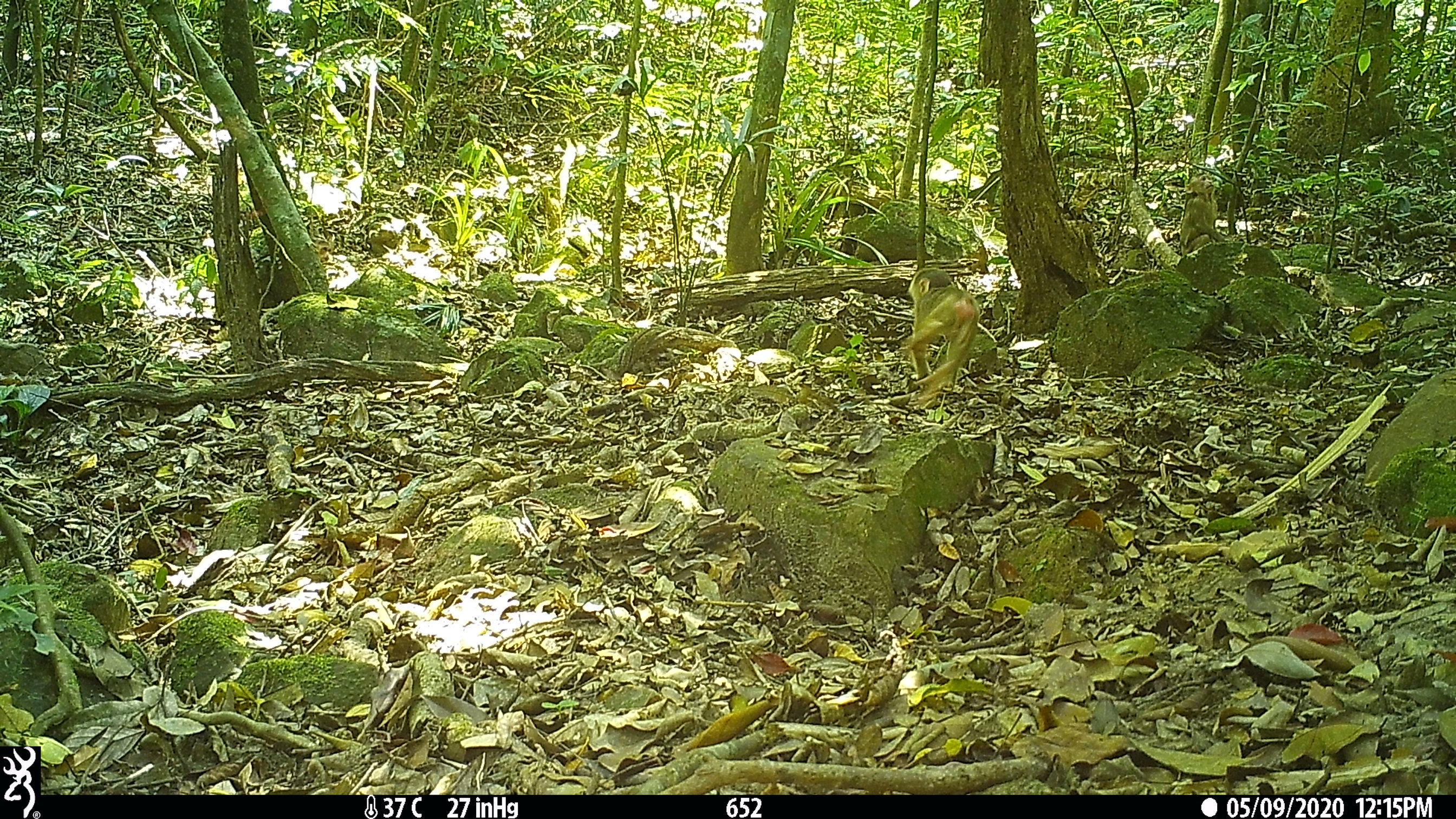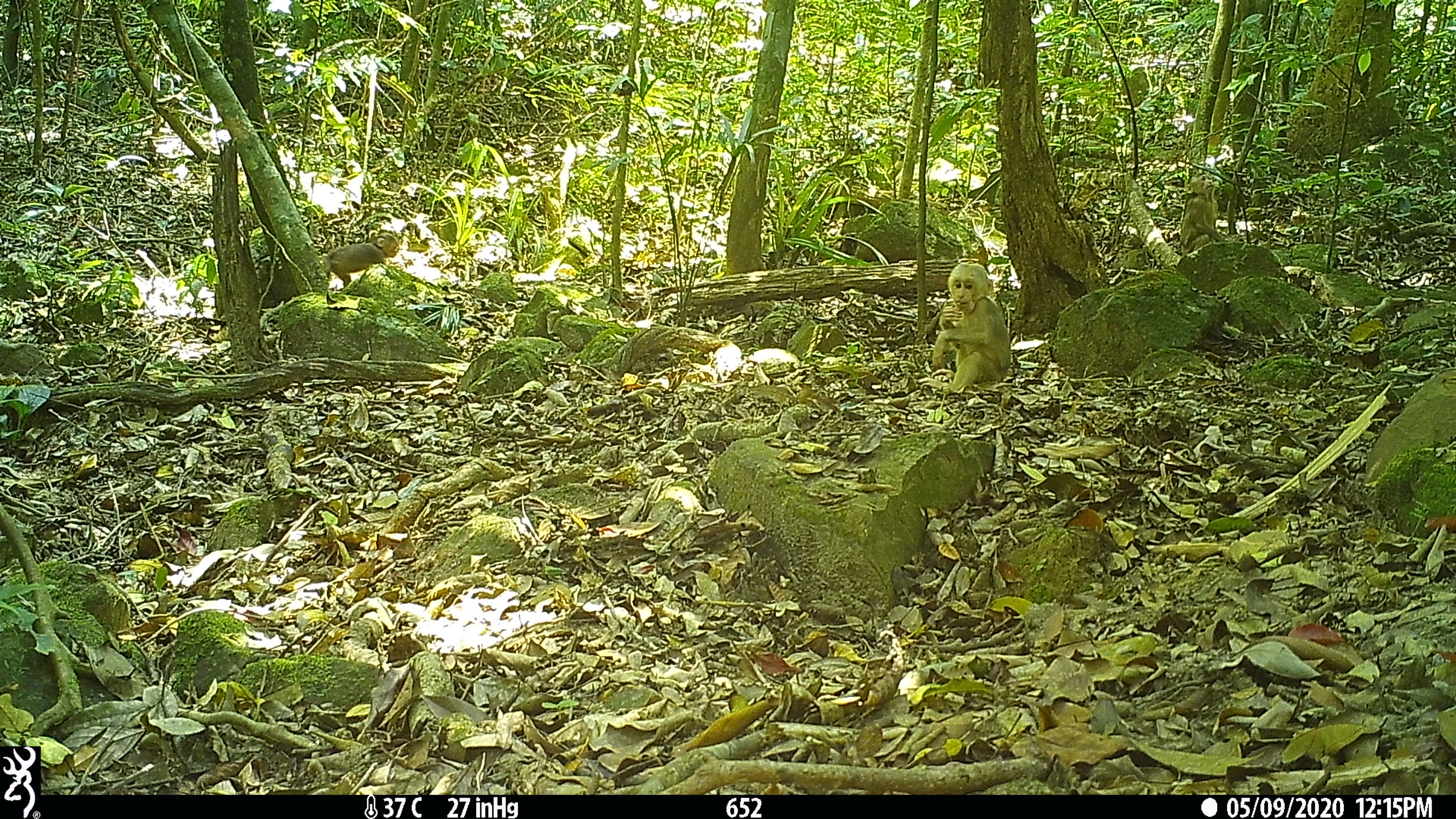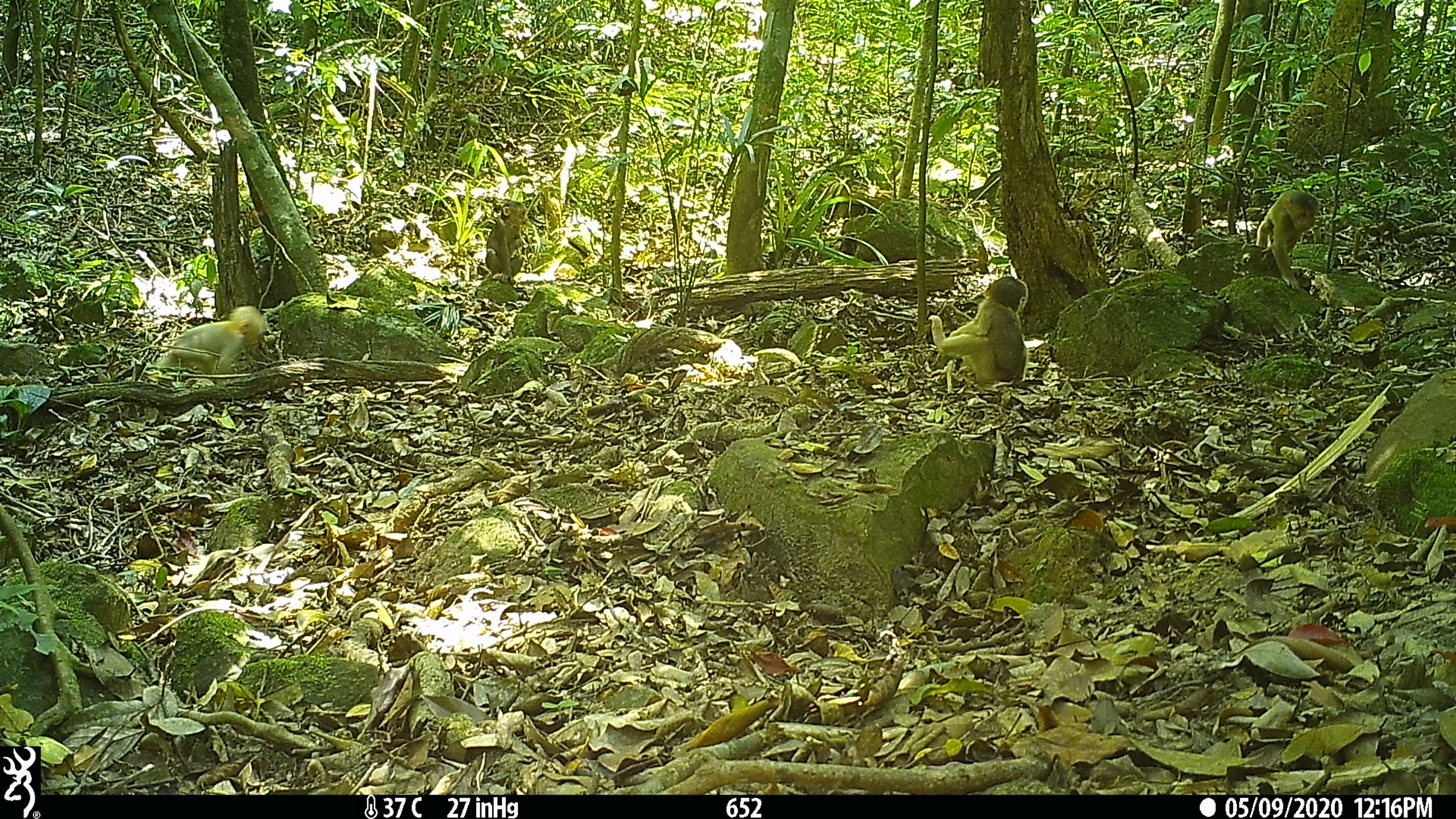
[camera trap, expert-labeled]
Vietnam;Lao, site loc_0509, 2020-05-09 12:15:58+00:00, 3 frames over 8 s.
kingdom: Animalia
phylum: Chordata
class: Mammalia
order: Primates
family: Cercopithecidae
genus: Macaca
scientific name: Macaca arctoides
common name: stump-tailed macaque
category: stump tailed macaque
Stump tailed macaque (stump-tailed macaque) (Macaca arctoides). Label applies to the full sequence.